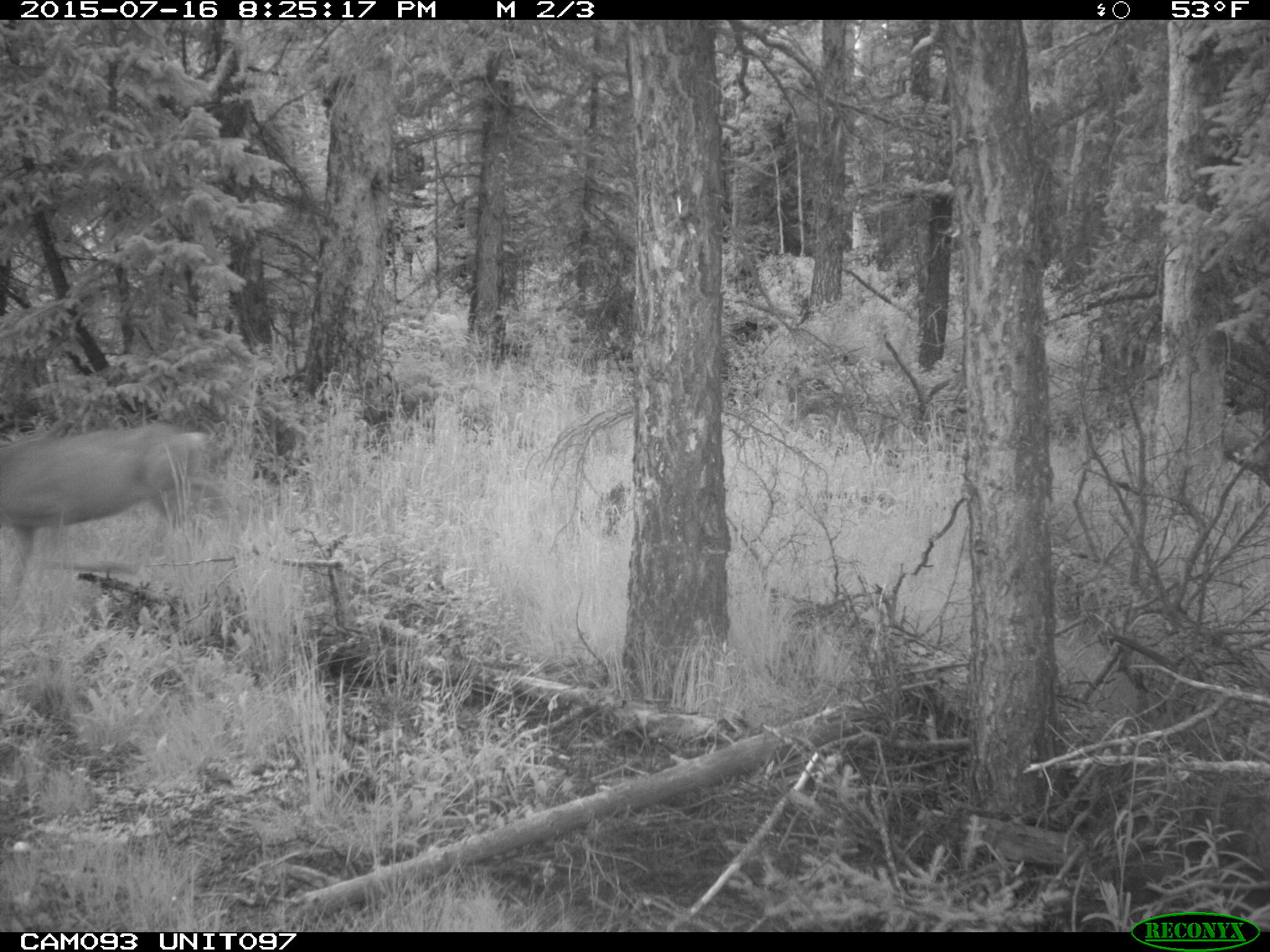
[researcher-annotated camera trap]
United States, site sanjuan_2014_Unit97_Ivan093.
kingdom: Animalia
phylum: Chordata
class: Mammalia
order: Artiodactyla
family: Cervidae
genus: Odocoileus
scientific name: Odocoileus hemionus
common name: mule deer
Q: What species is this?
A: Odocoileus hemionus (mule deer).